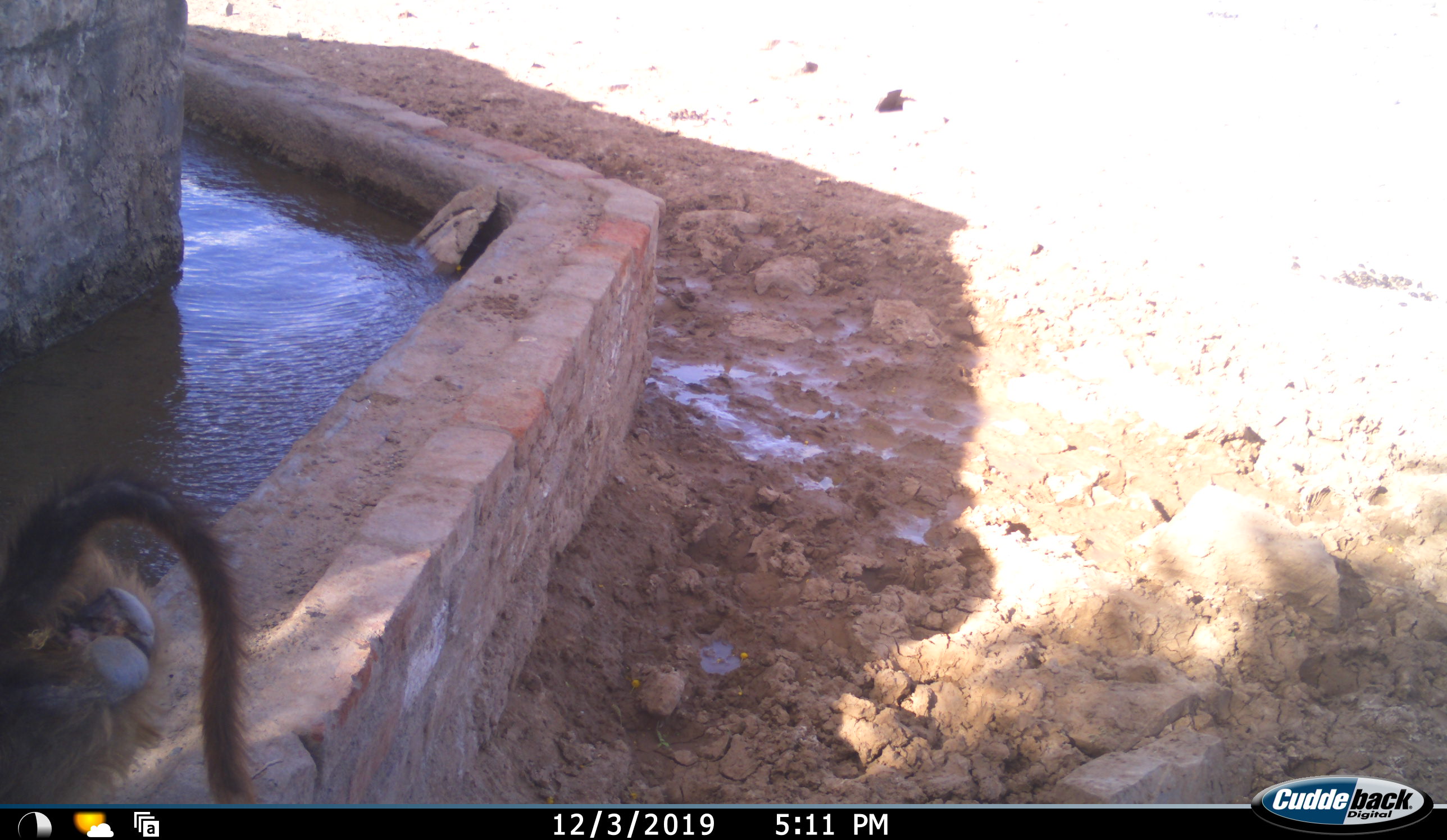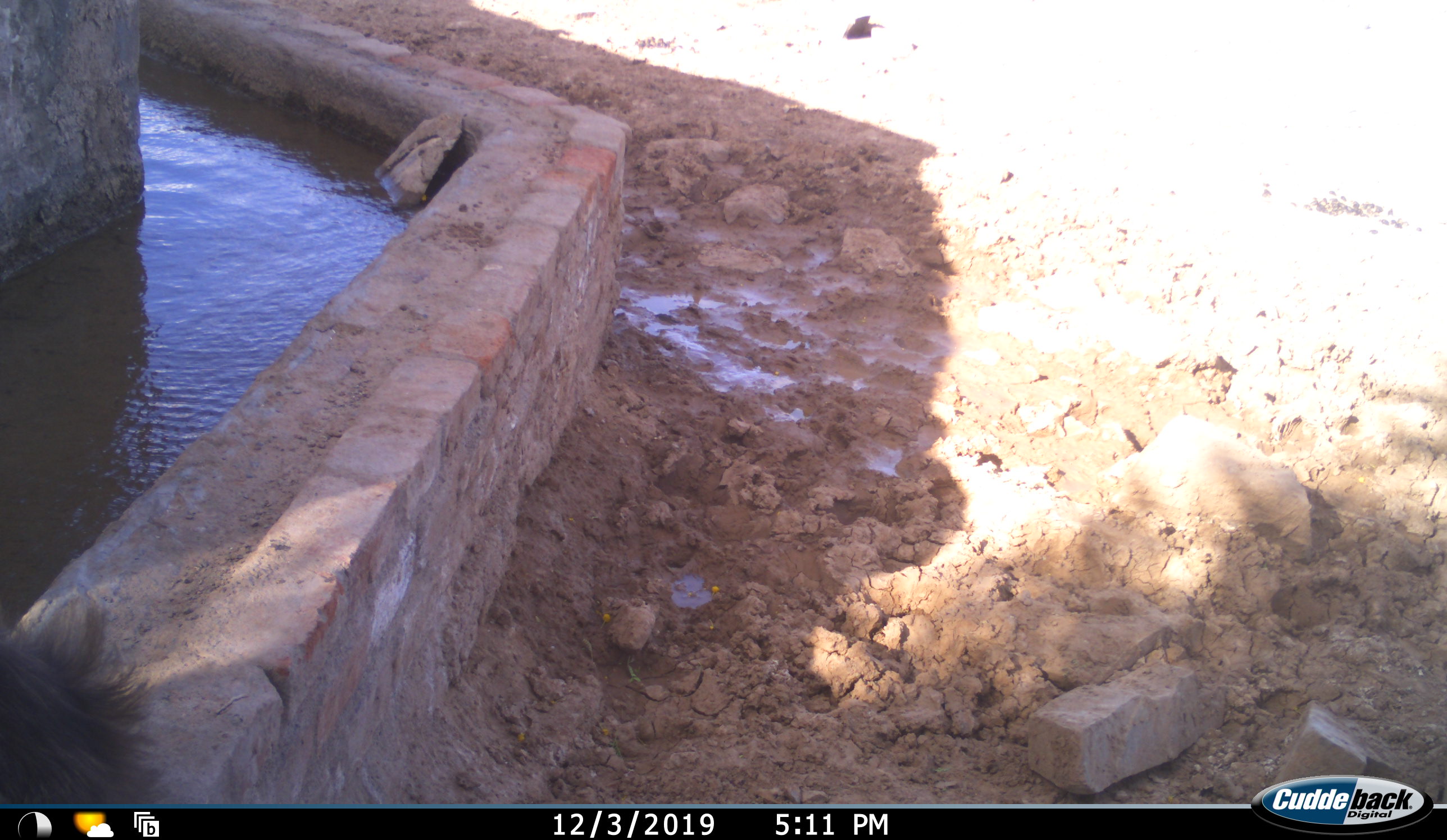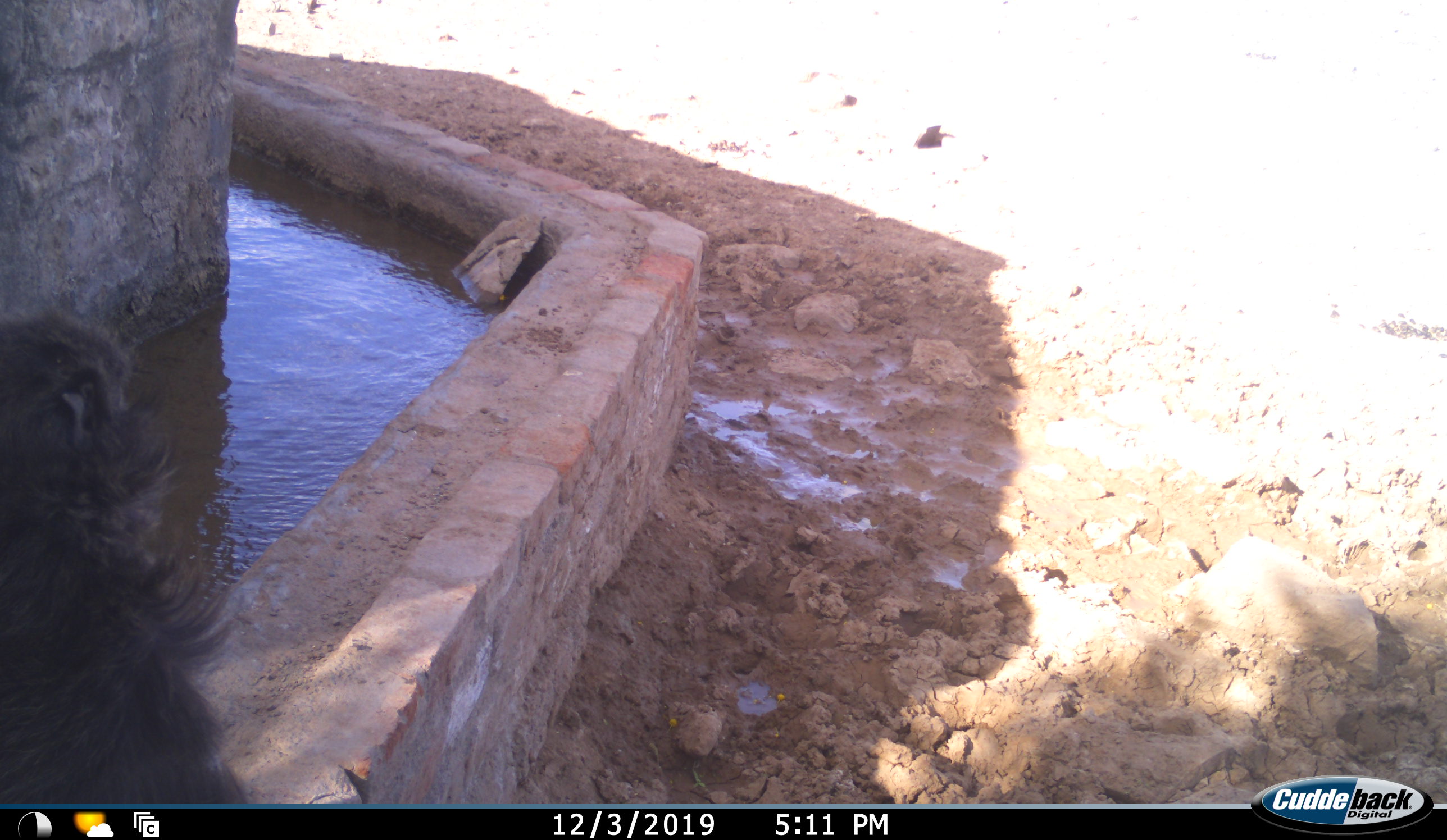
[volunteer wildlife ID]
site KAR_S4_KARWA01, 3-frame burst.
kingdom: Animalia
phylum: Chordata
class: Mammalia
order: Primates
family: Cercopithecidae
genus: Papio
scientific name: Papio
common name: baboon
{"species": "baboon (Papio)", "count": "1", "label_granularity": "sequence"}